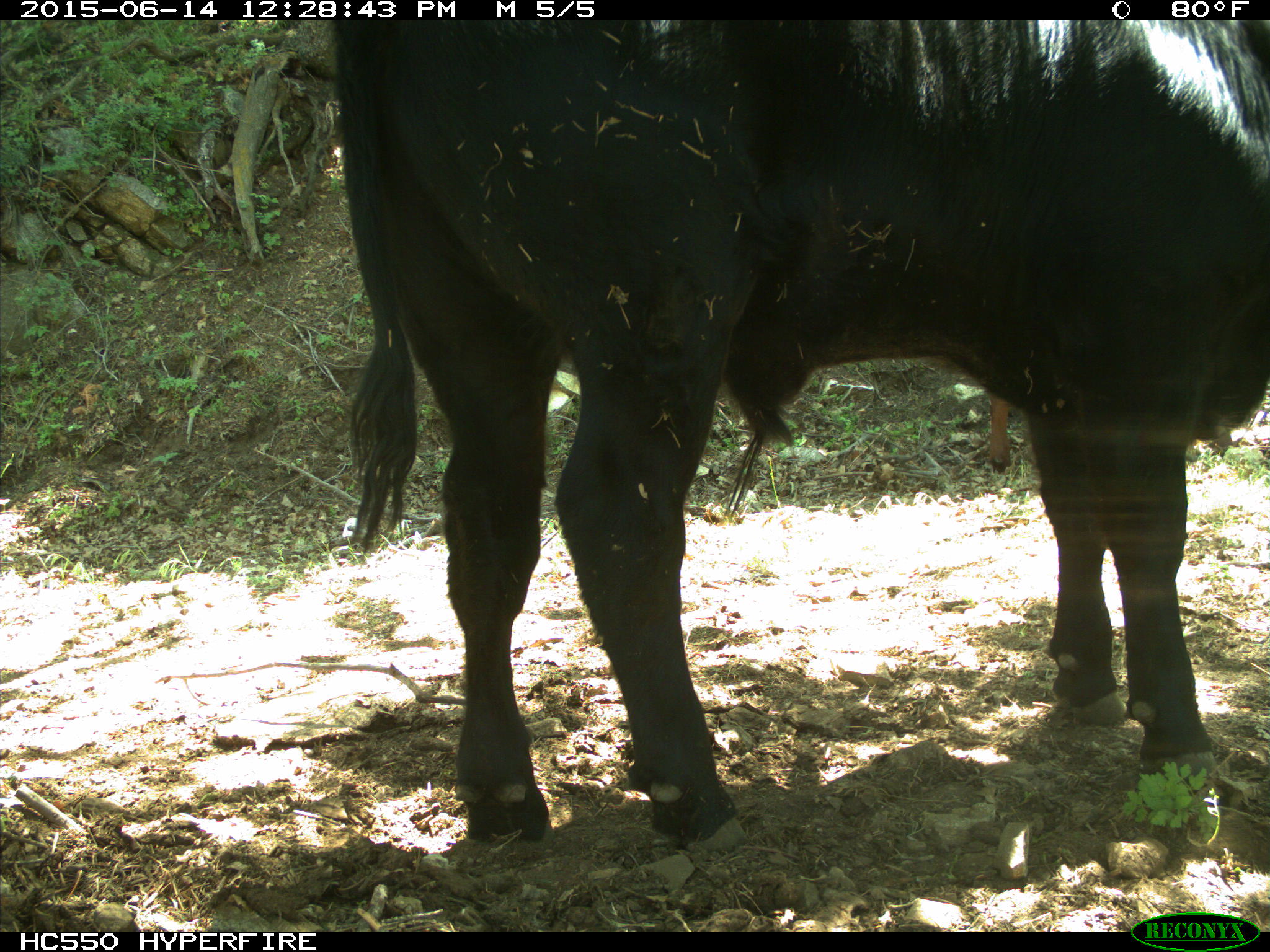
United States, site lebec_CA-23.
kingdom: Animalia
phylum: Chordata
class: Mammalia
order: Artiodactyla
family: Bovidae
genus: Bos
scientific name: Bos taurus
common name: domestic cow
Bos taurus (domestic cow).